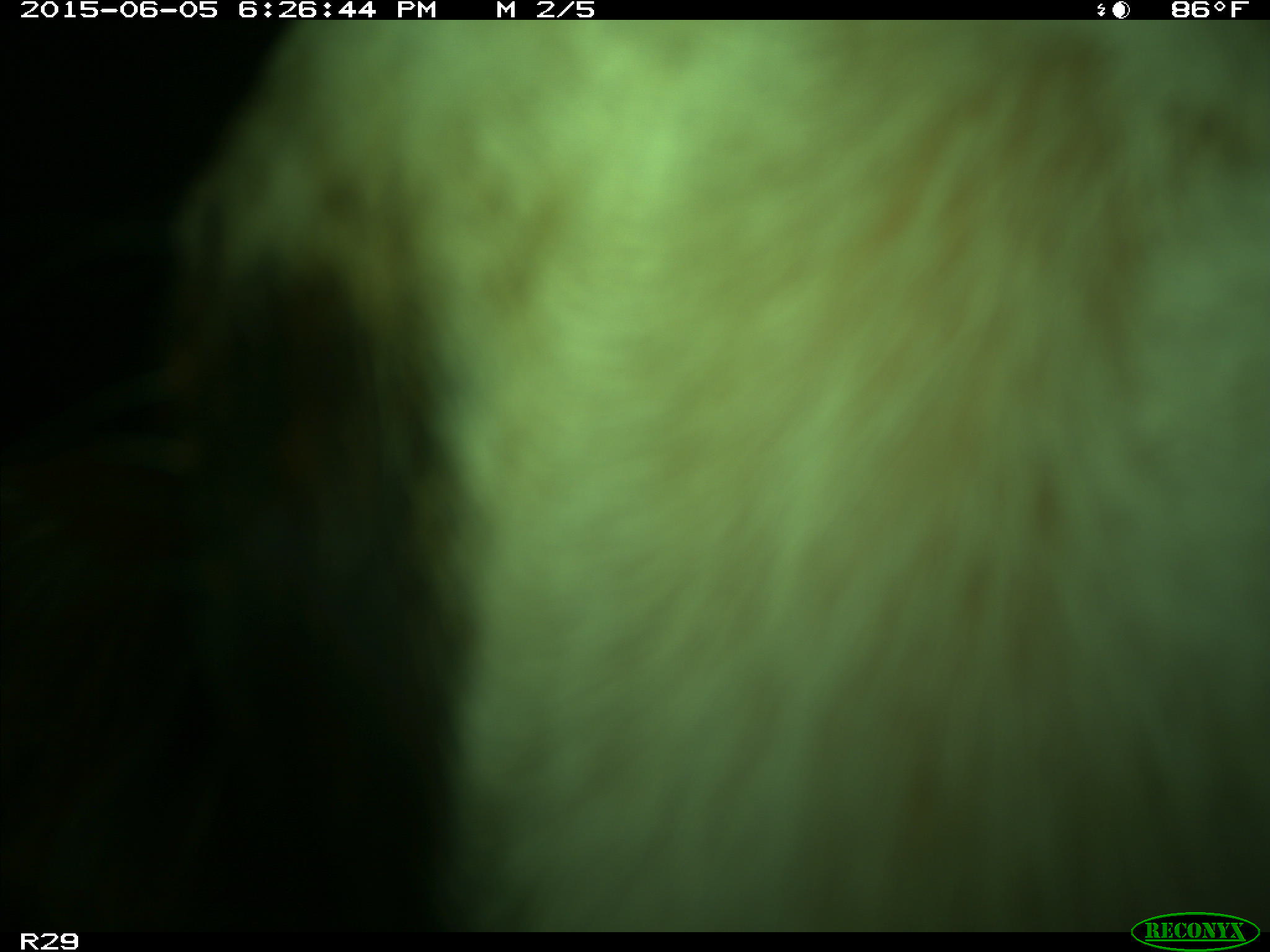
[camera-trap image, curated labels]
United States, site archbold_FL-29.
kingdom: Animalia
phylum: Chordata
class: Mammalia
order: Artiodactyla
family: Bovidae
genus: Bos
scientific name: Bos taurus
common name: domestic cow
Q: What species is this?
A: Bos taurus (domestic cow).